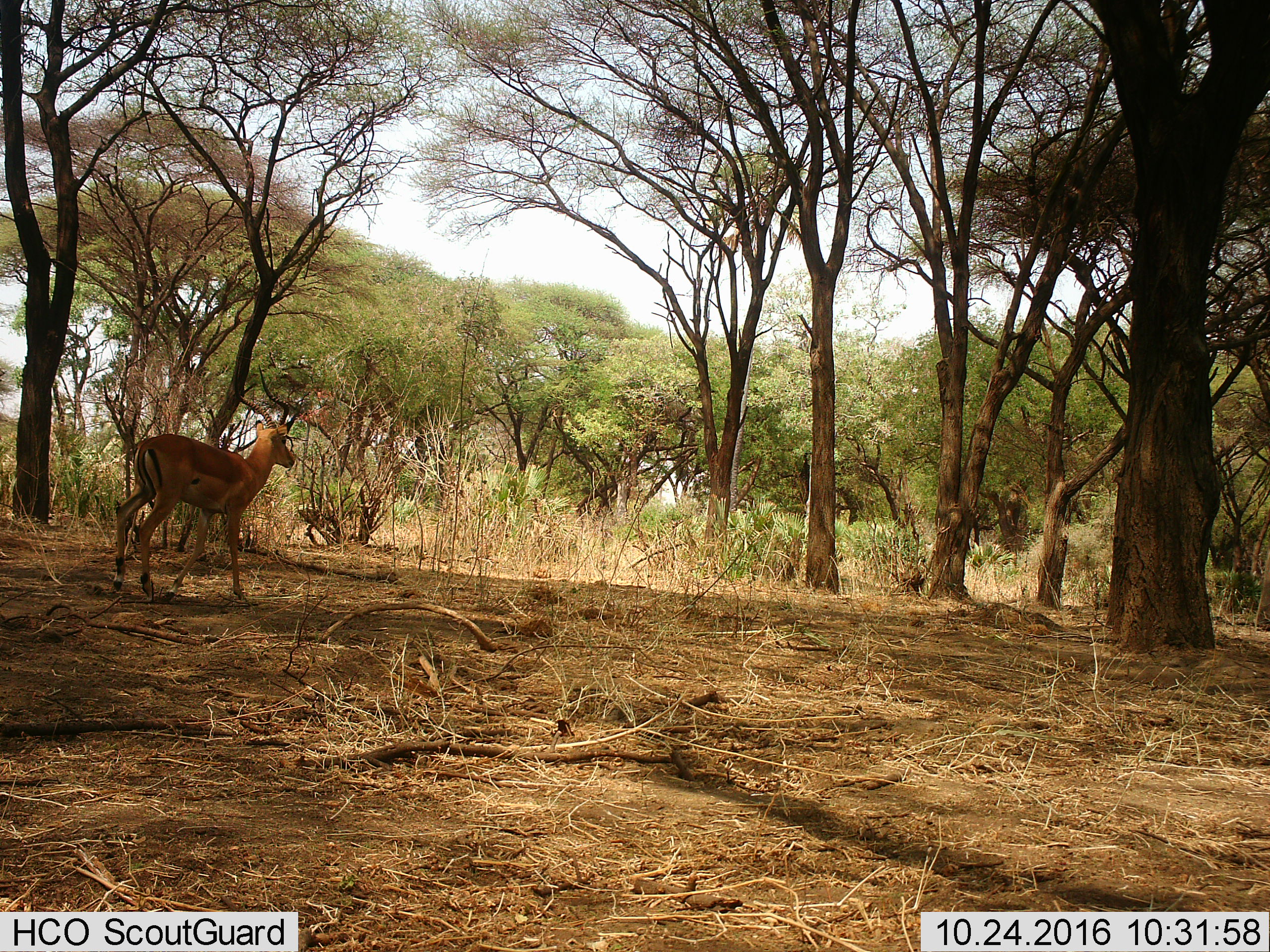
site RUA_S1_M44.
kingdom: Animalia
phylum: Chordata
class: Mammalia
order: Artiodactyla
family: Bovidae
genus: Aepyceros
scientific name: Aepyceros melampus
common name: impala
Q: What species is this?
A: Impala (Aepyceros melampus).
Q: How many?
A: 1.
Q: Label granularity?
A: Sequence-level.